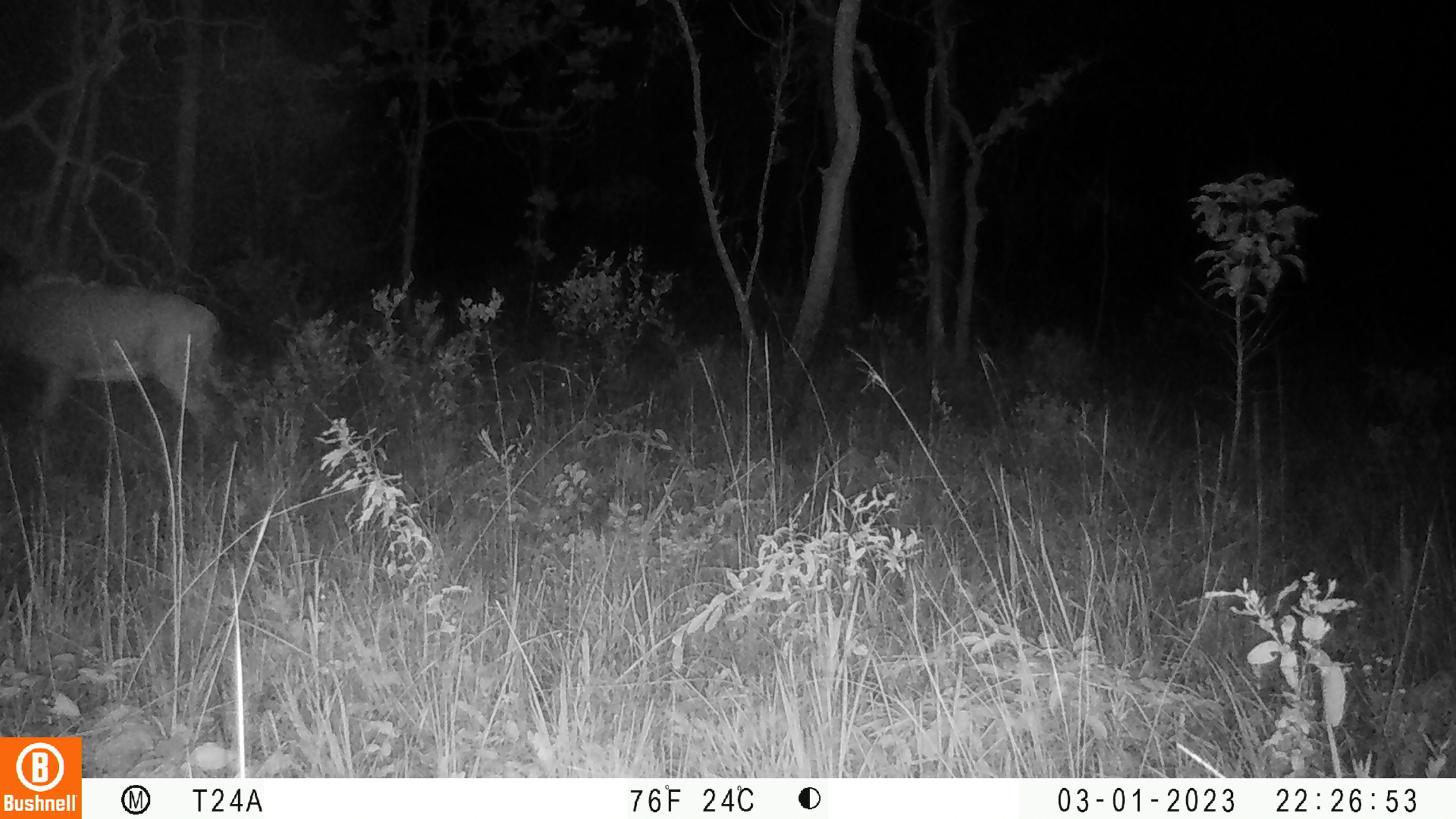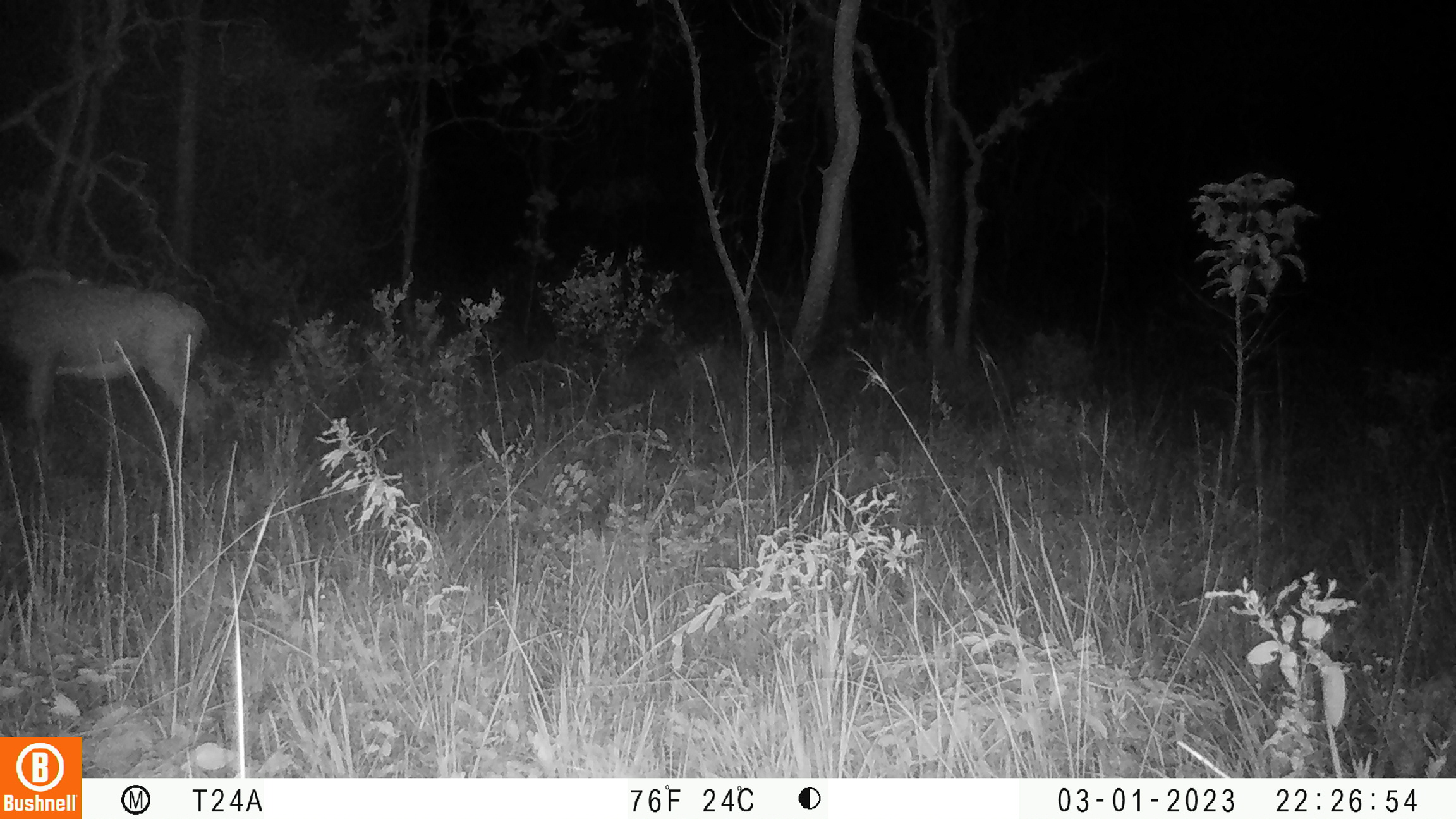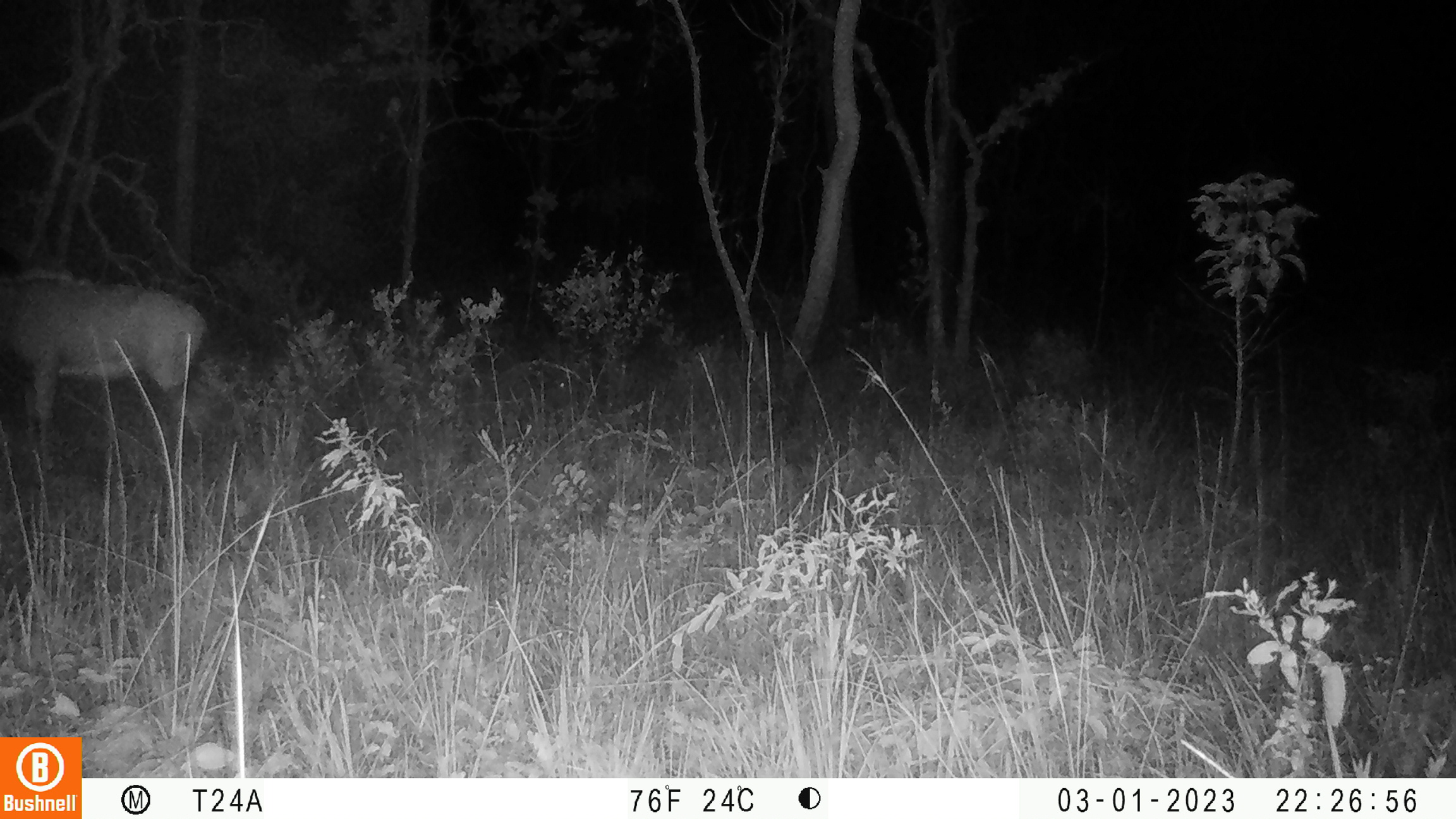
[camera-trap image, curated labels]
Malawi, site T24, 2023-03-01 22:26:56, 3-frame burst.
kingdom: Animalia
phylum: Chordata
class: Mammalia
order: Artiodactyla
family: Bovidae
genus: Hippotragus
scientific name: Hippotragus niger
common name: sable antelope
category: sable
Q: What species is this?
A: Sable (sable antelope) (Hippotragus niger).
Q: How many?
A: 1.